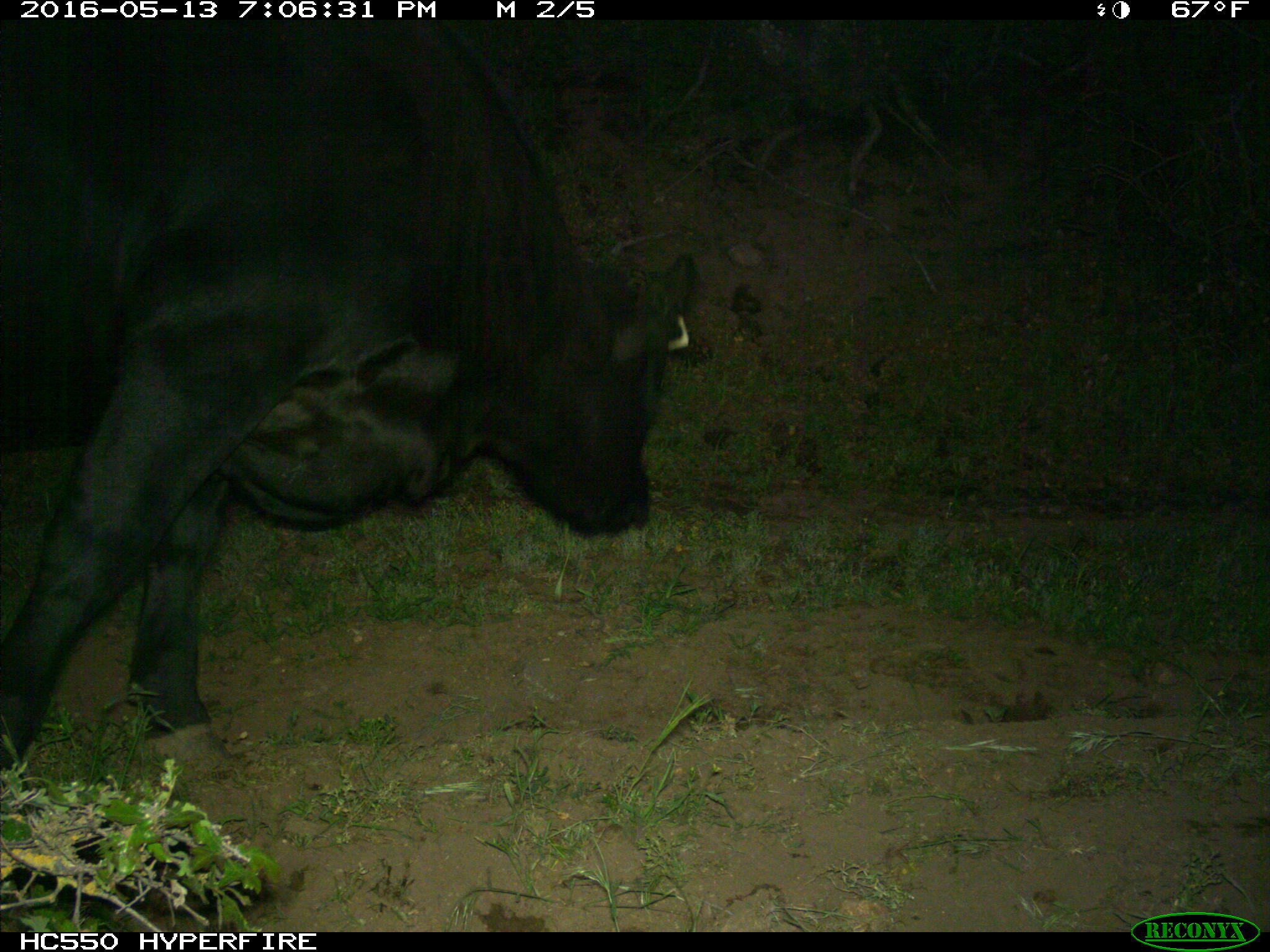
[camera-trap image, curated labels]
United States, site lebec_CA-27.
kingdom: Animalia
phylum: Chordata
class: Mammalia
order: Artiodactyla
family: Bovidae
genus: Bos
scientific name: Bos taurus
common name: domestic cow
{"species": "Bos taurus (domestic cow)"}